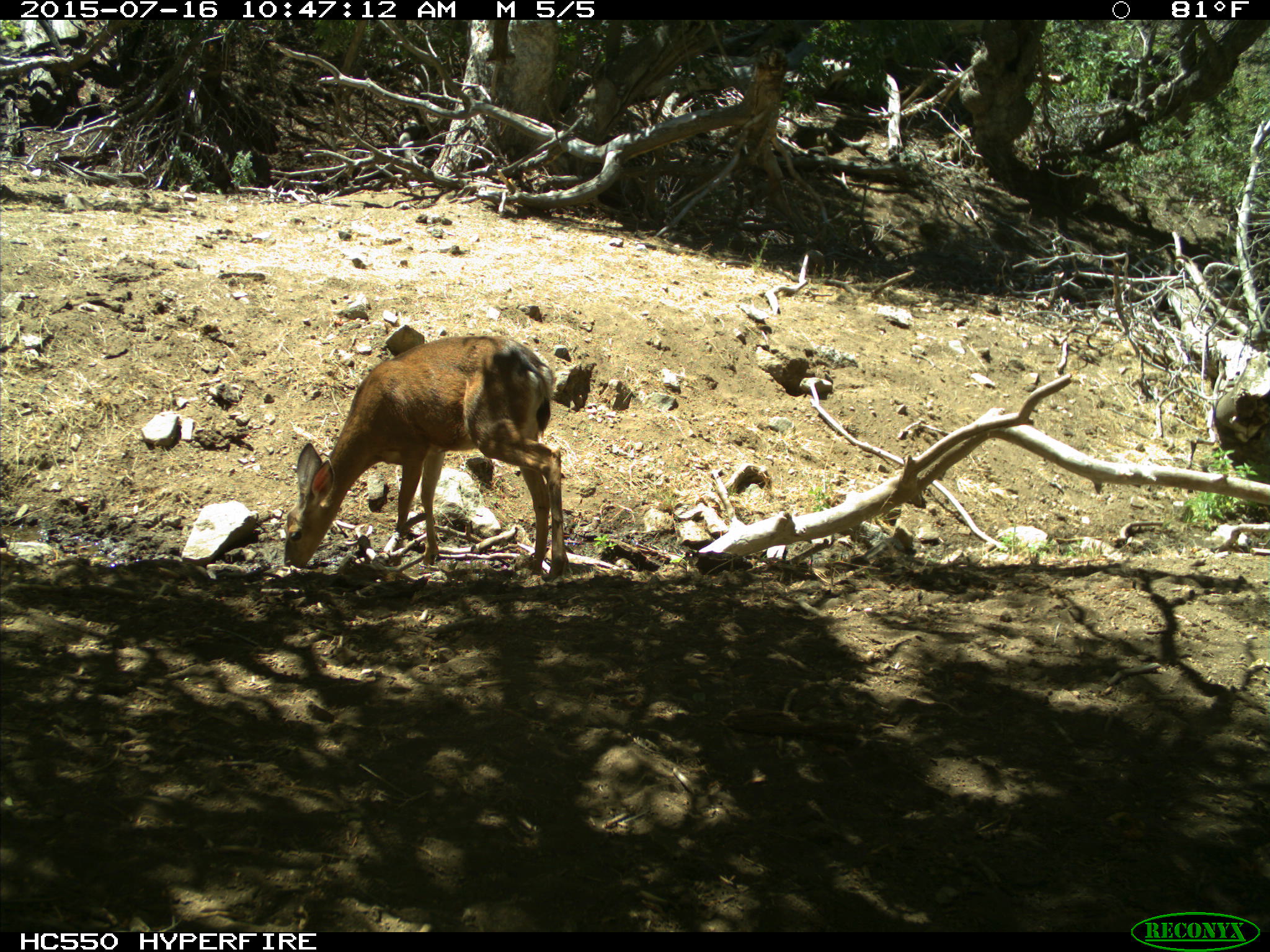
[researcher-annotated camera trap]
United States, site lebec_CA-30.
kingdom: Animalia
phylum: Chordata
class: Mammalia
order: Artiodactyla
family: Cervidae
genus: Odocoileus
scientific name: Odocoileus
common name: deer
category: unidentified deer